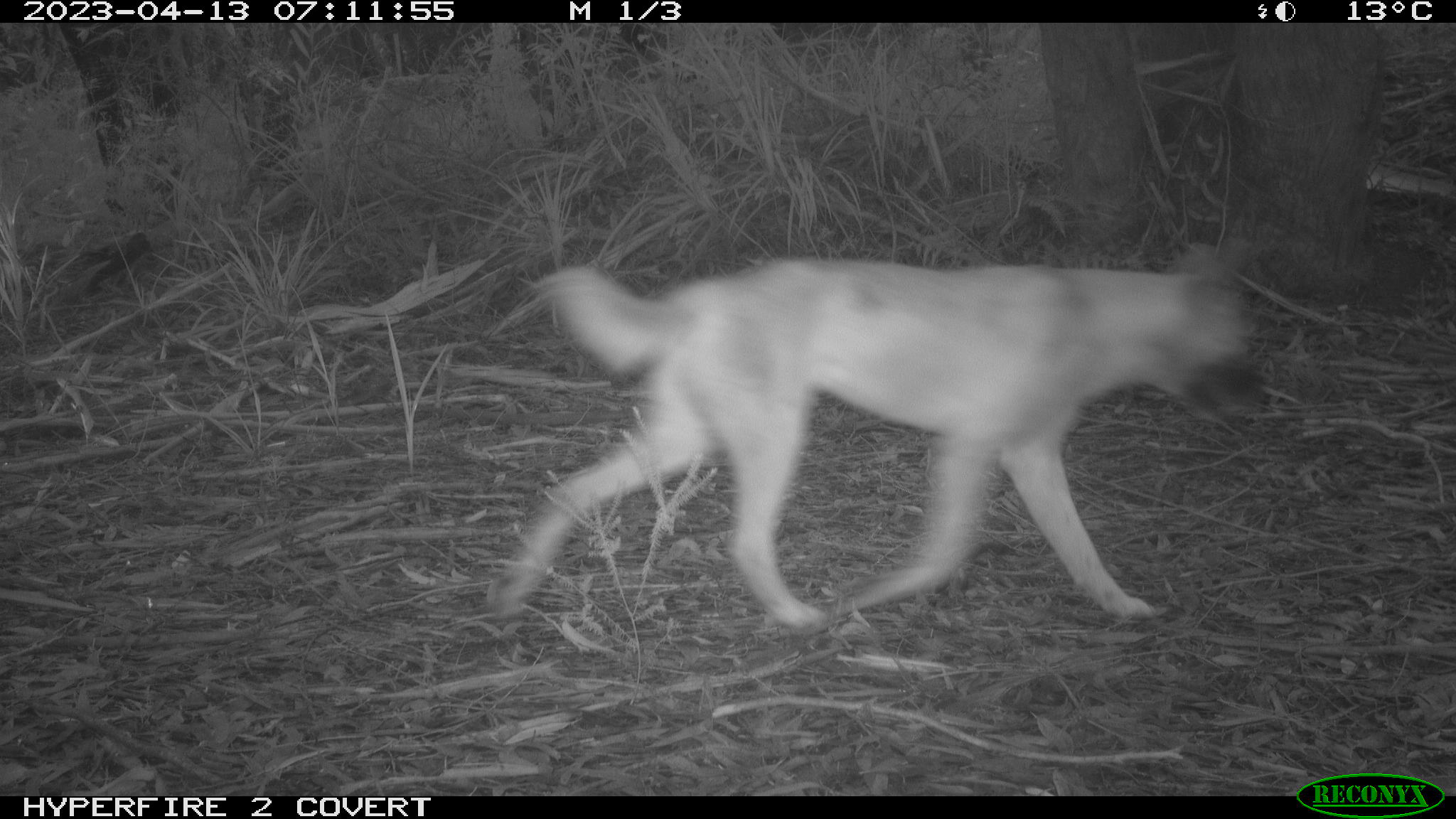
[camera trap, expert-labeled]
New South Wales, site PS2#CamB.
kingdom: Animalia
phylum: Chordata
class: Mammalia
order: Carnivora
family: Canidae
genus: Canis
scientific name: Canis familiaris dingo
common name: dingo